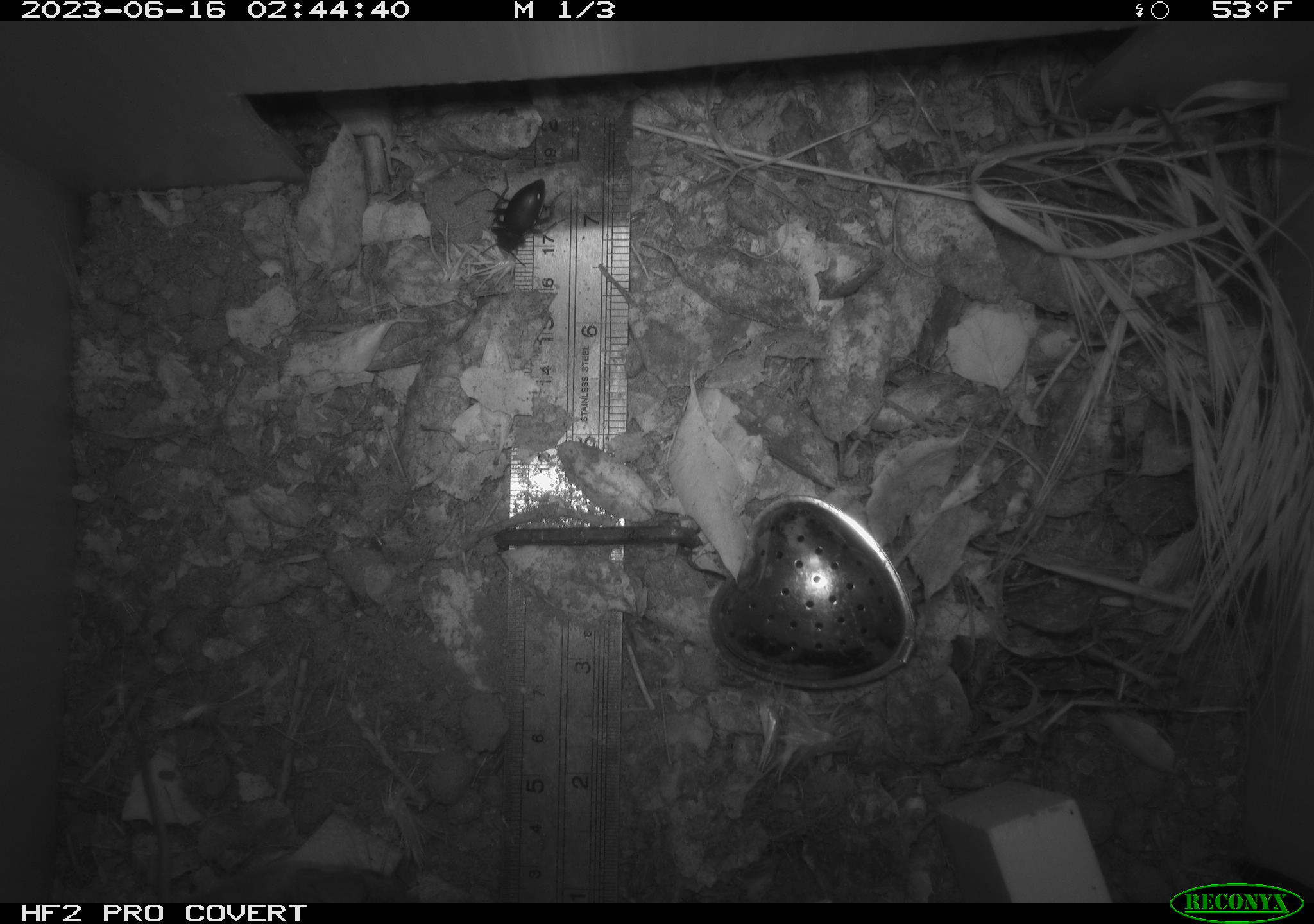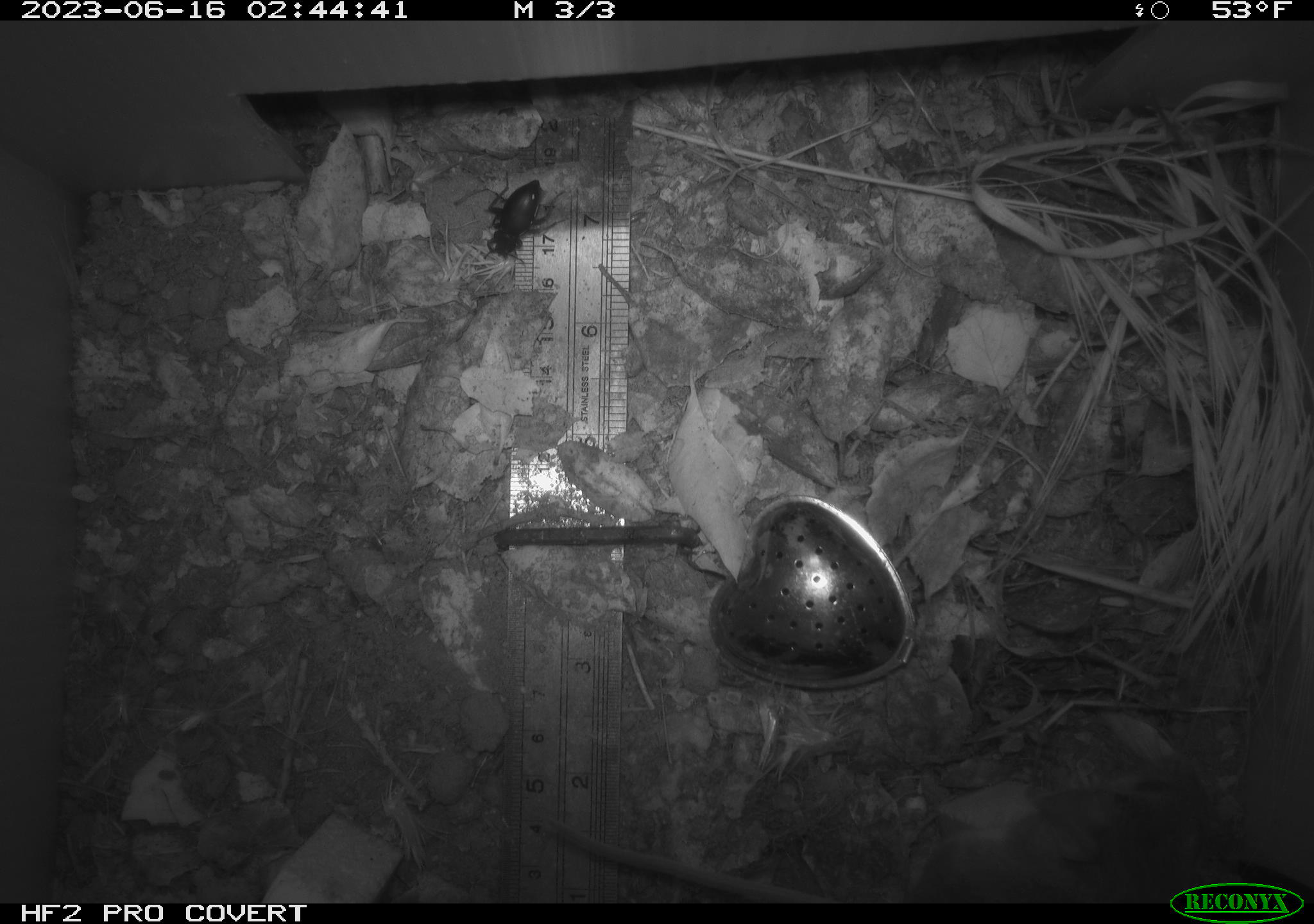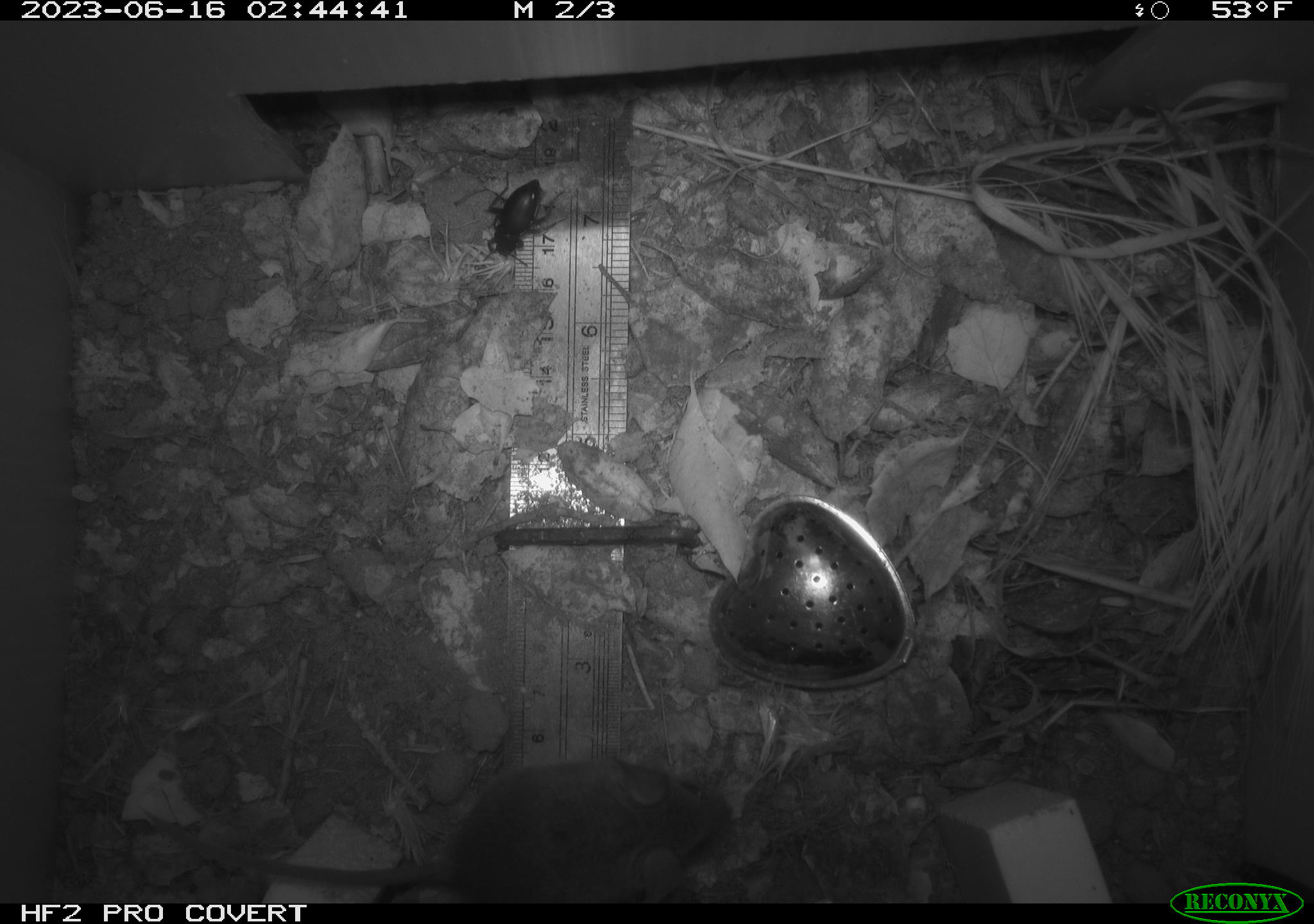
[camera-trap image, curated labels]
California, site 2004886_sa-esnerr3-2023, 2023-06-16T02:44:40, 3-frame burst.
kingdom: Animalia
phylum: Arthropoda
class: Insecta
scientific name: Insecta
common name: insect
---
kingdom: Animalia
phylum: Chordata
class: Mammalia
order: Rodentia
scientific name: Rodentia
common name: mouse species